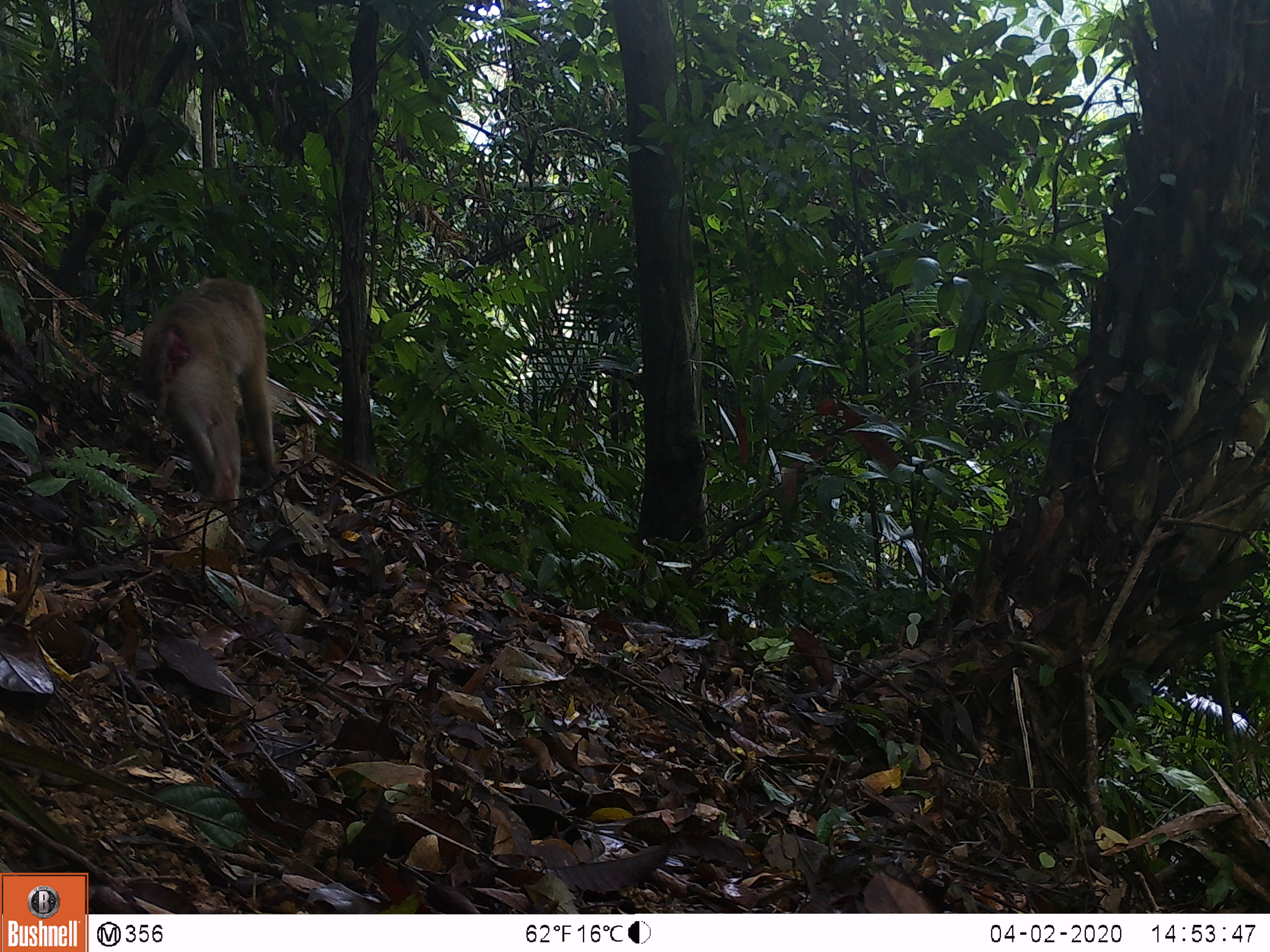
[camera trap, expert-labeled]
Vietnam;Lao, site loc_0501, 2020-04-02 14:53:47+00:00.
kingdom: Animalia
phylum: Chordata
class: Mammalia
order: Primates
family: Cercopithecidae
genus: Macaca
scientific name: Macaca nemestrina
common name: pig-tailed macaque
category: pig tailed macaque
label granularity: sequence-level